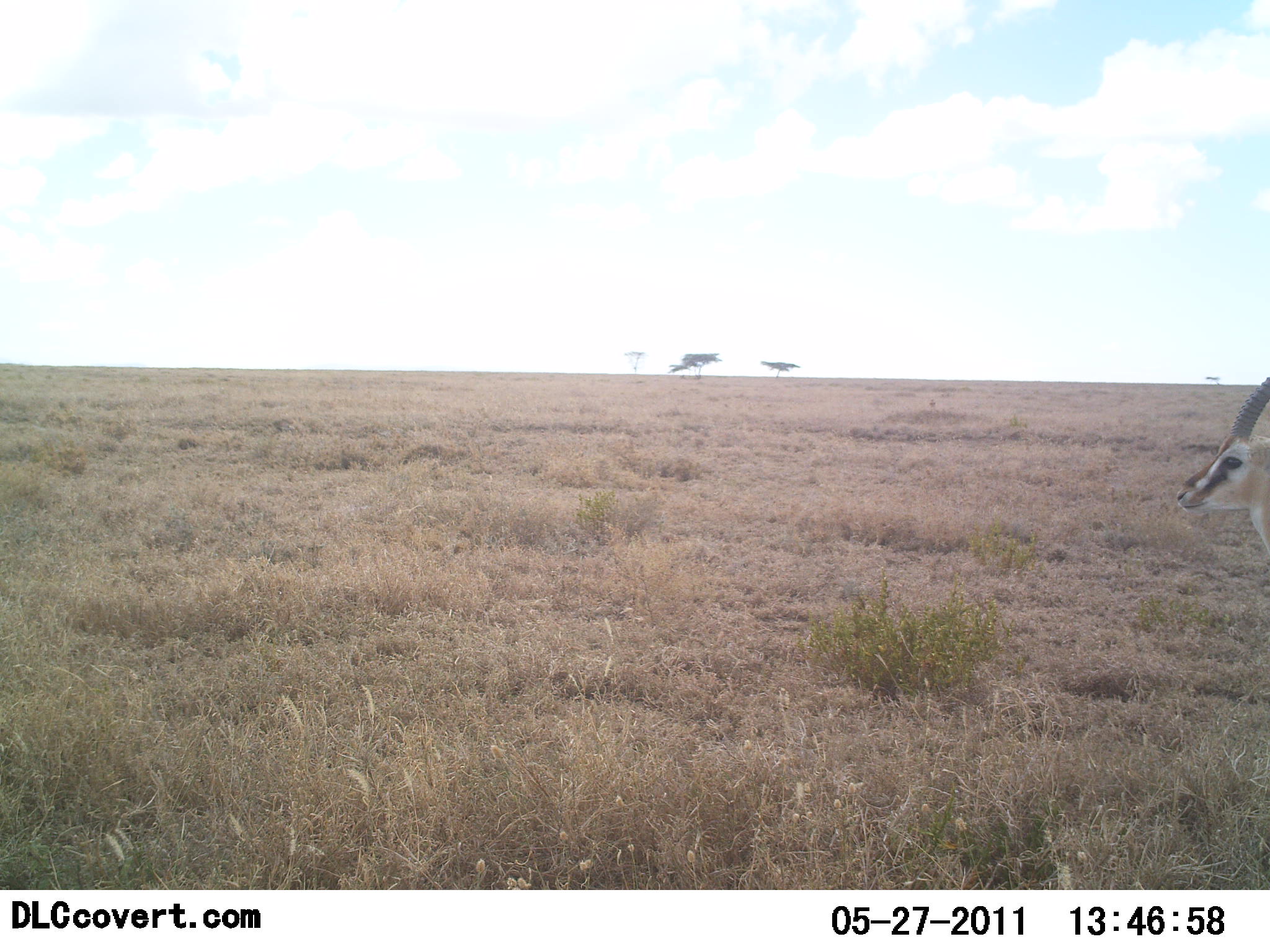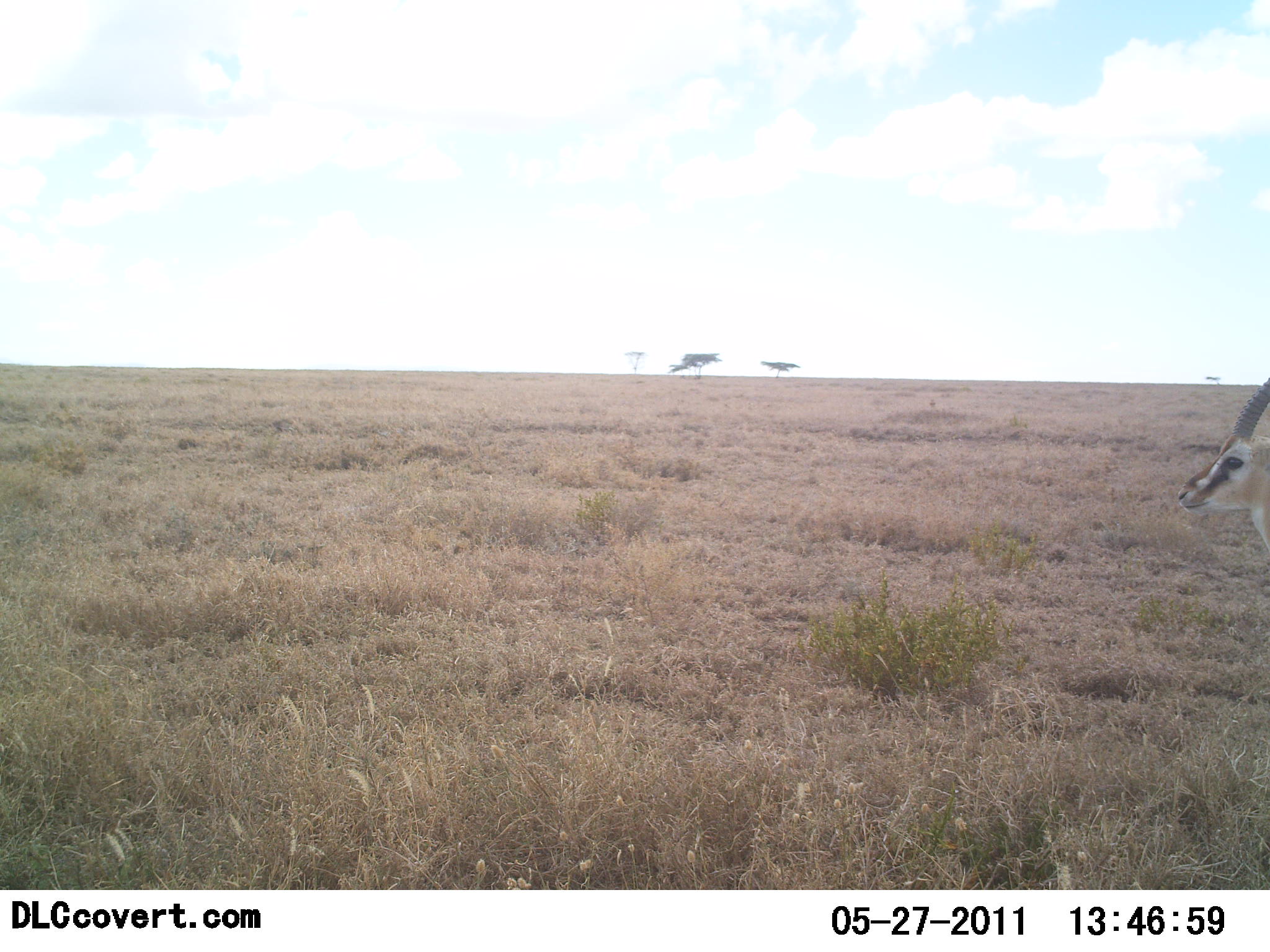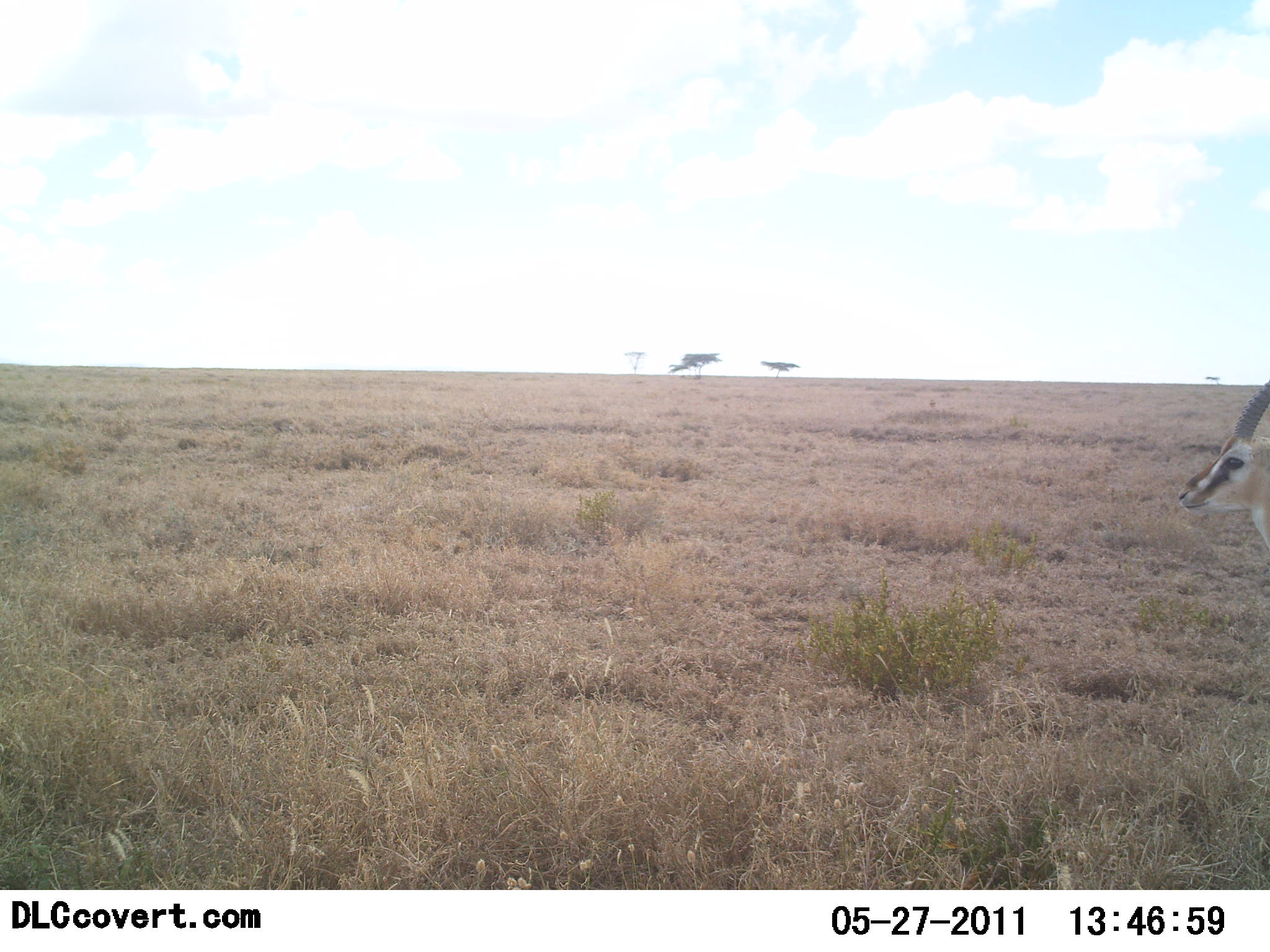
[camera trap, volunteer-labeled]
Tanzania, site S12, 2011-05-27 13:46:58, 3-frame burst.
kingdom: Animalia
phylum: Chordata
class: Mammalia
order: Artiodactyla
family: Bovidae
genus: Eudorcas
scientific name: Eudorcas thomsonii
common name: thomson's gazelle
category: gazellethomsons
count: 1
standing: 100%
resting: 0%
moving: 0%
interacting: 0%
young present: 0%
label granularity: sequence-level